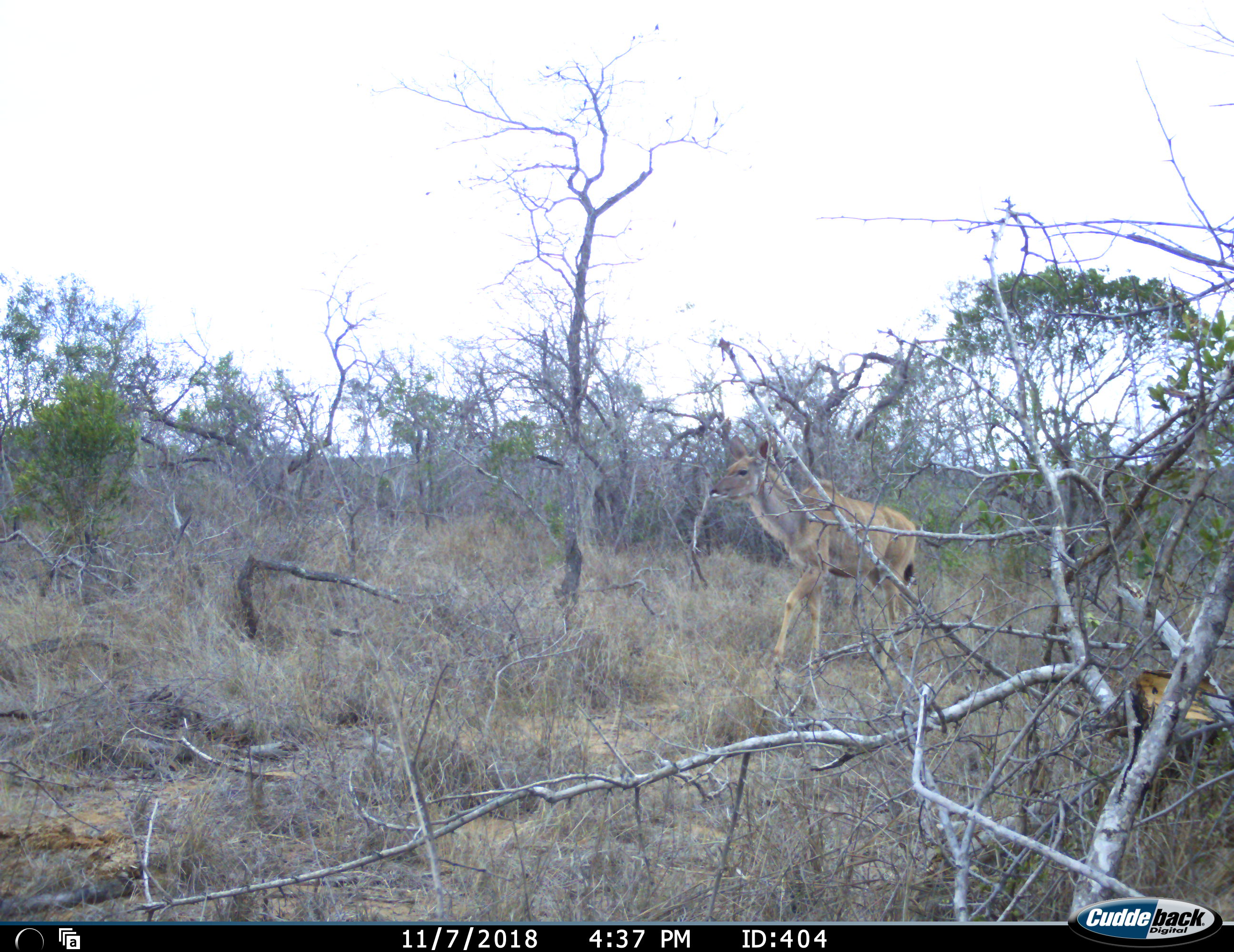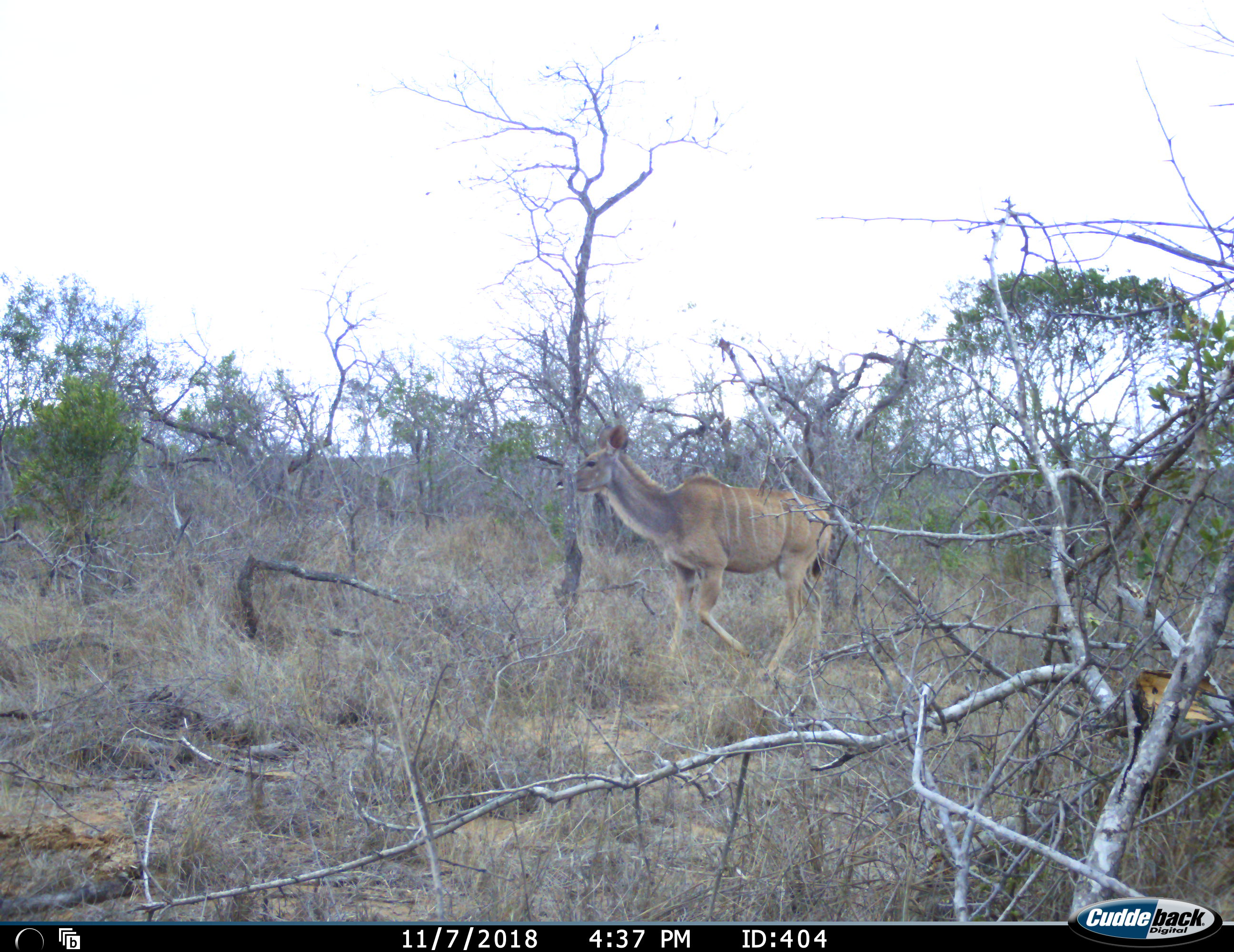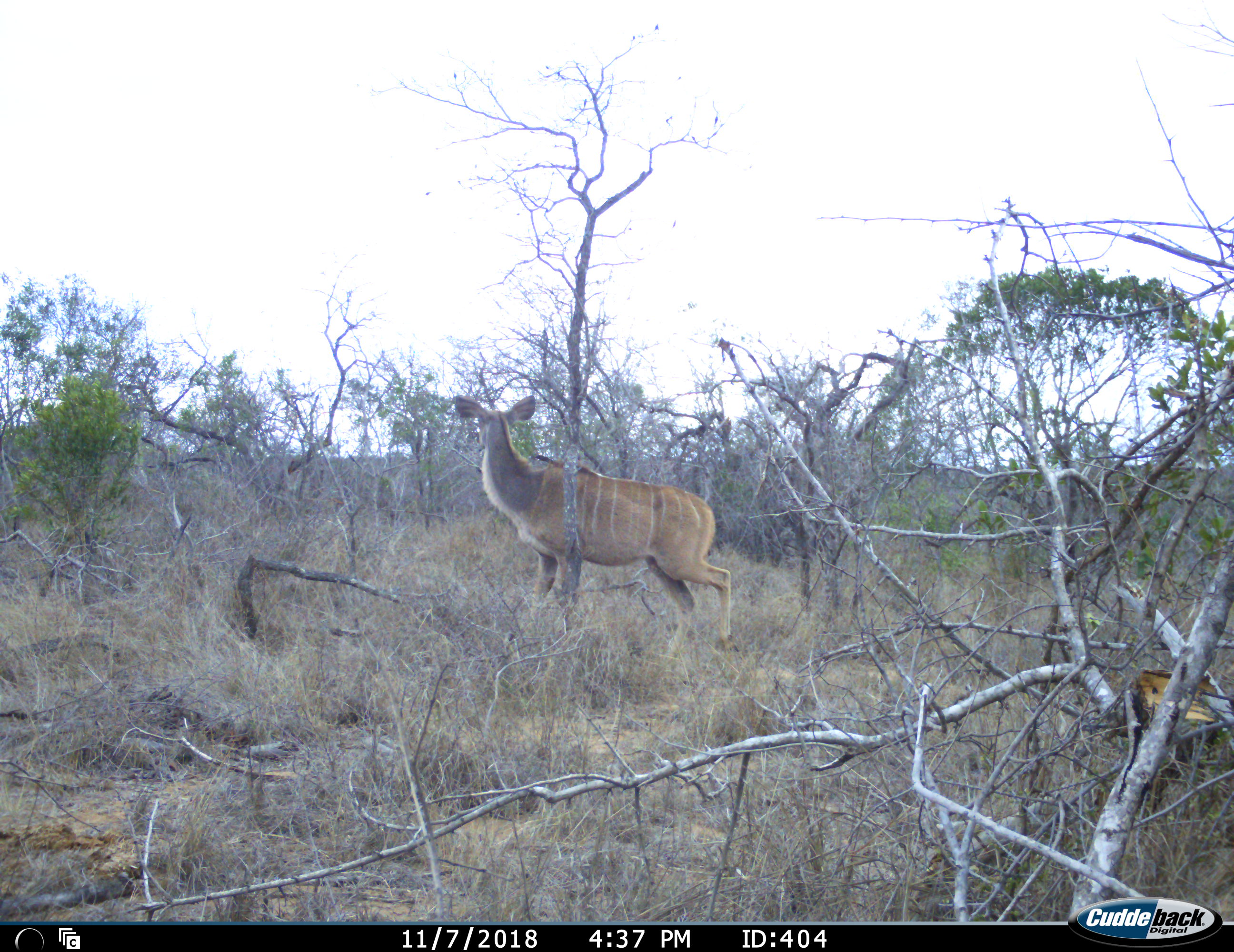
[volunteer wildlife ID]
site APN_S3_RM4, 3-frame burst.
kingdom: Animalia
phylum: Chordata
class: Mammalia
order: Artiodactyla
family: Bovidae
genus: Tragelaphus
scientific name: Tragelaphus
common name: kudu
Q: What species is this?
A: Kudu (Tragelaphus).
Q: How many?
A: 1.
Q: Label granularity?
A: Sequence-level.